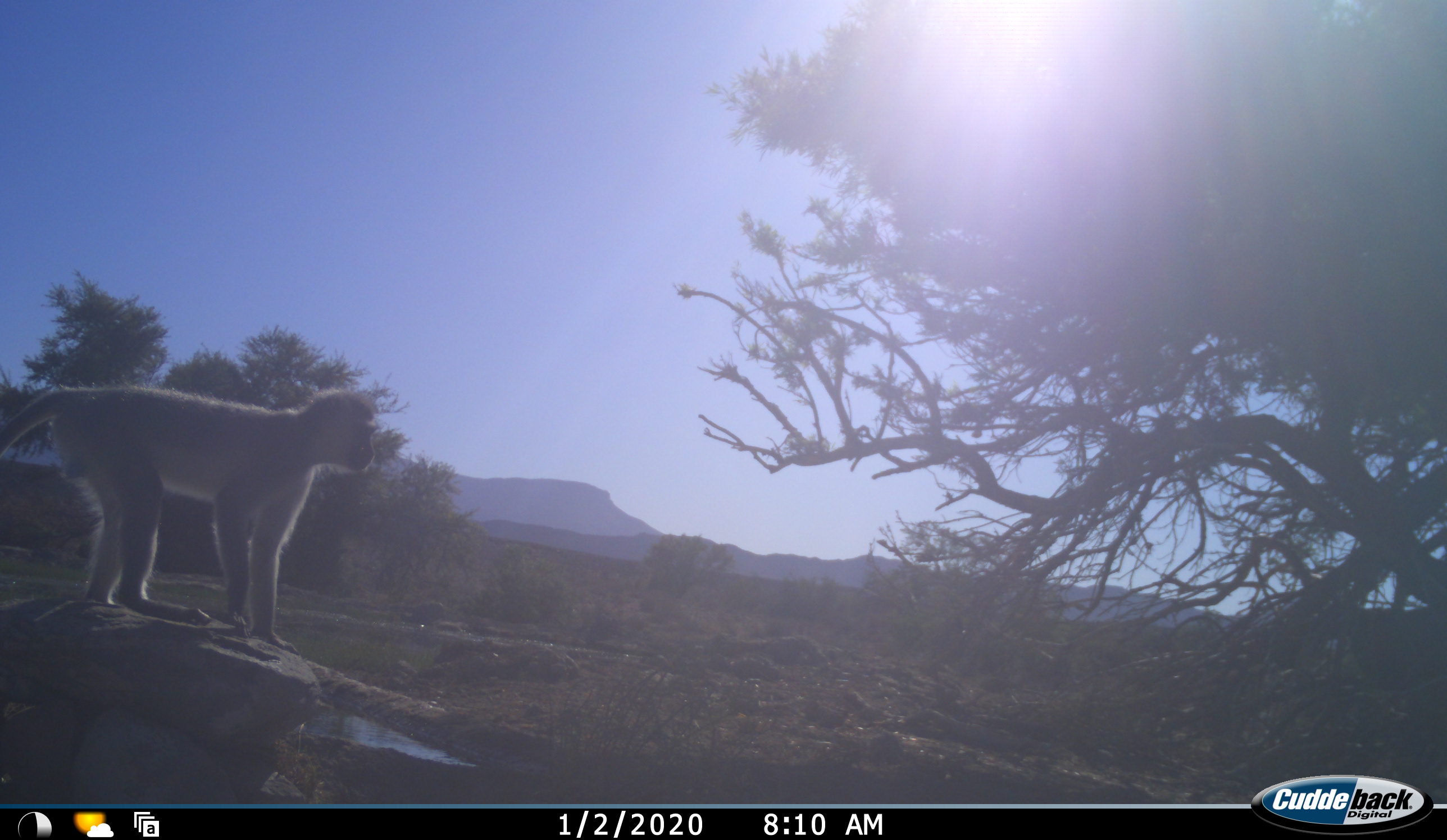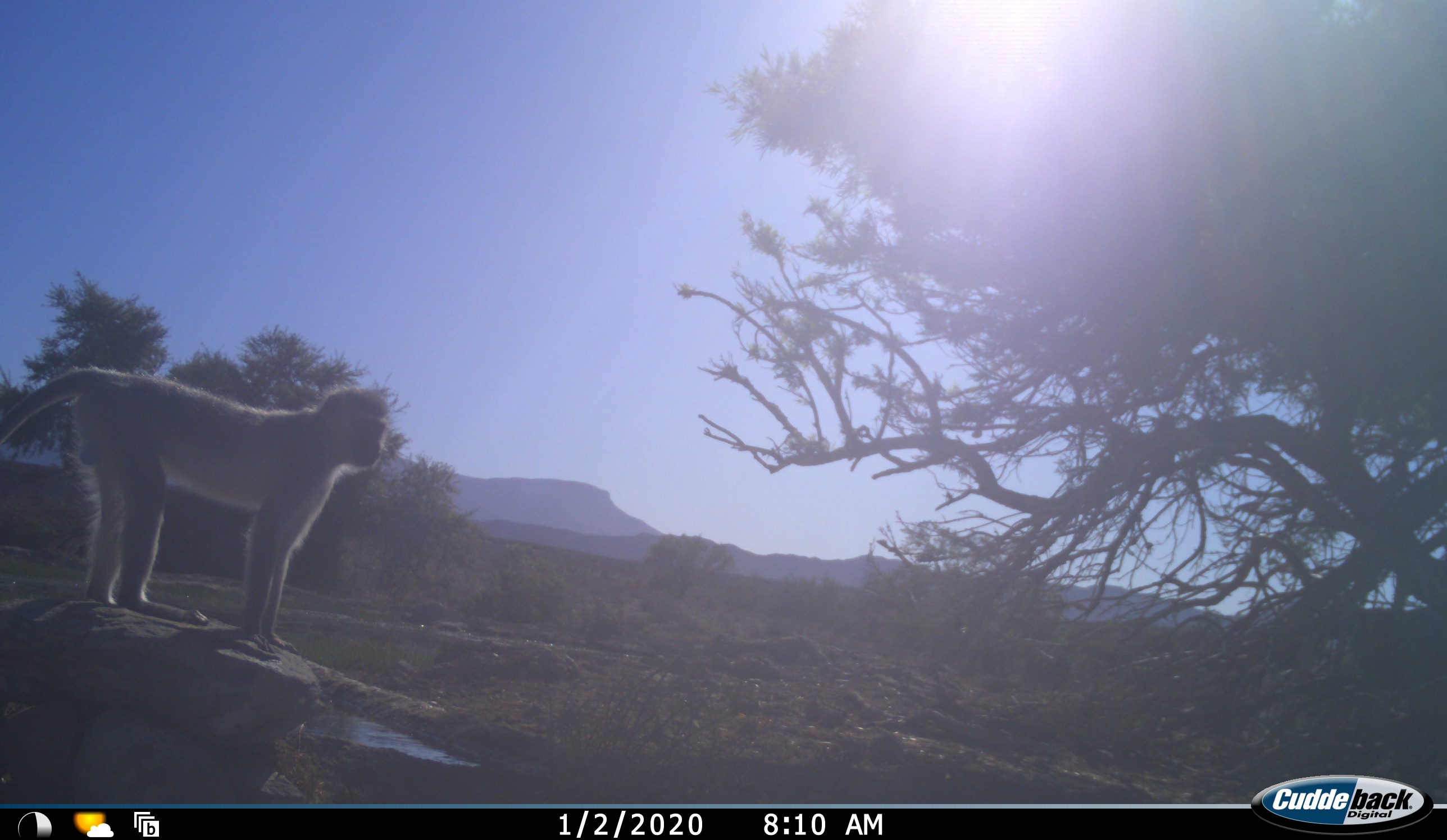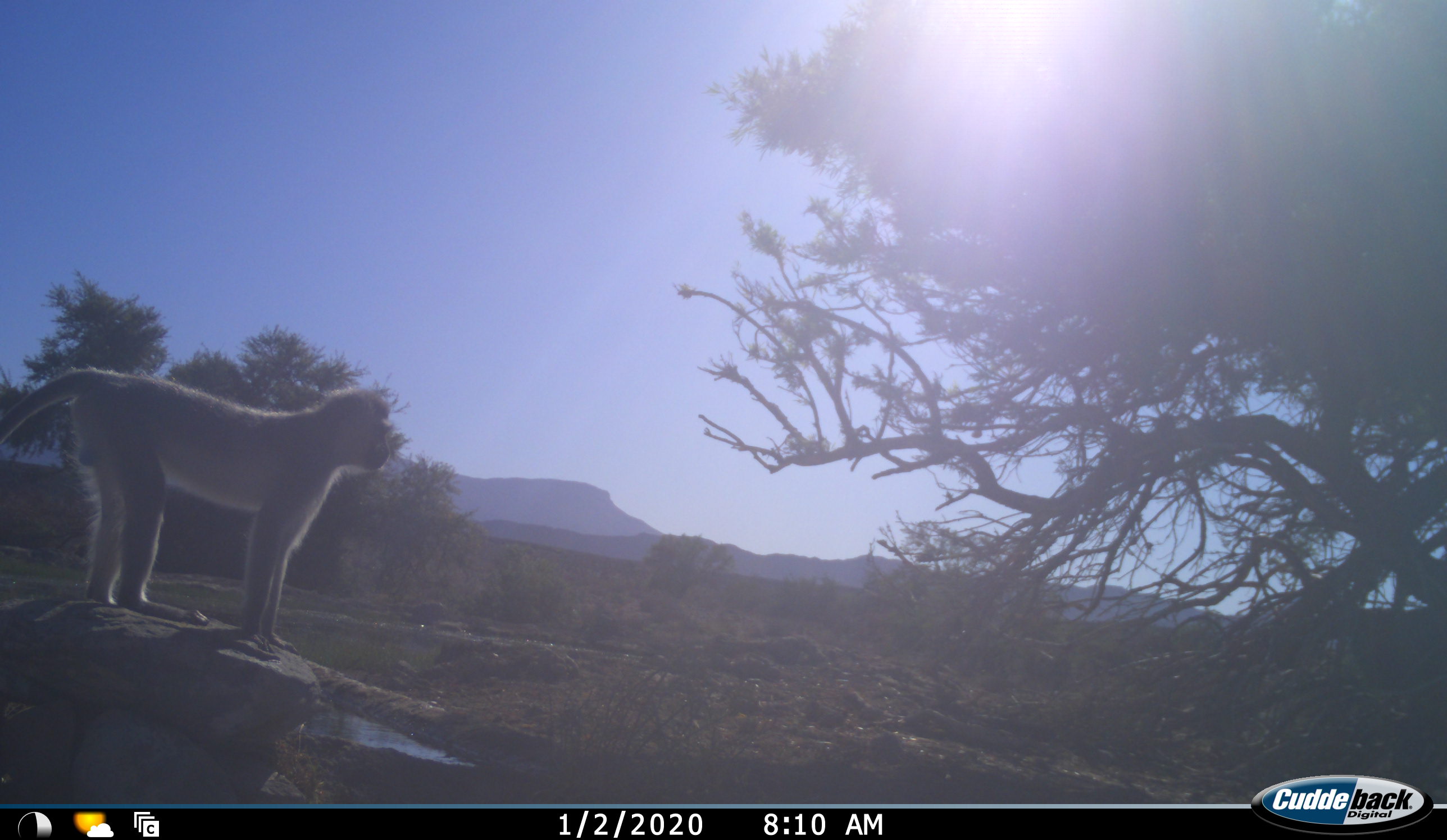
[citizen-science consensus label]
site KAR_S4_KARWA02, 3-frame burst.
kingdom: Animalia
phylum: Chordata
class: Mammalia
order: Primates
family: Cercopithecidae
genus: Chlorocebus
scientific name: Chlorocebus pygerythrus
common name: vervet monkey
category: monkeyvervet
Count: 1.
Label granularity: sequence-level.